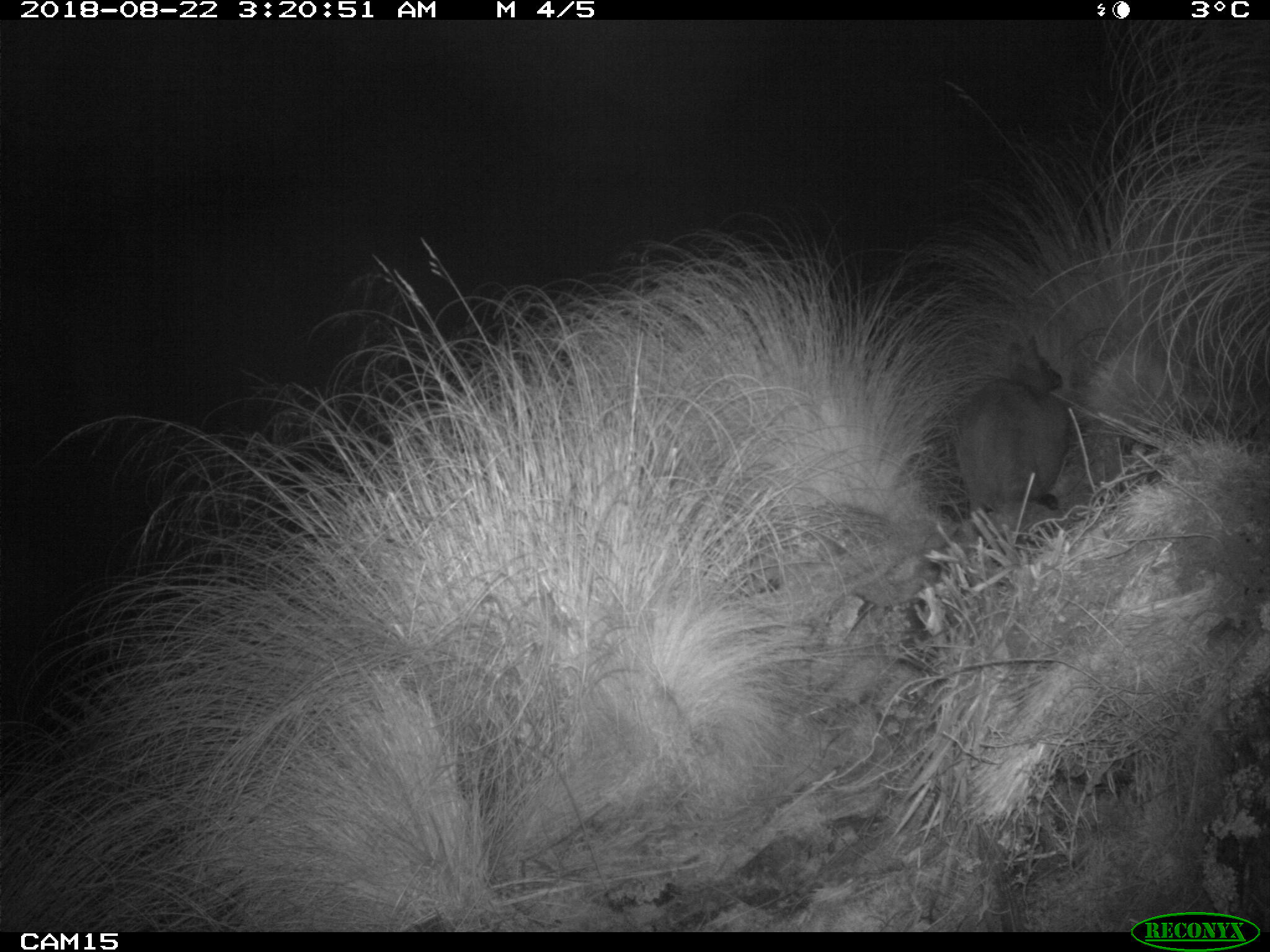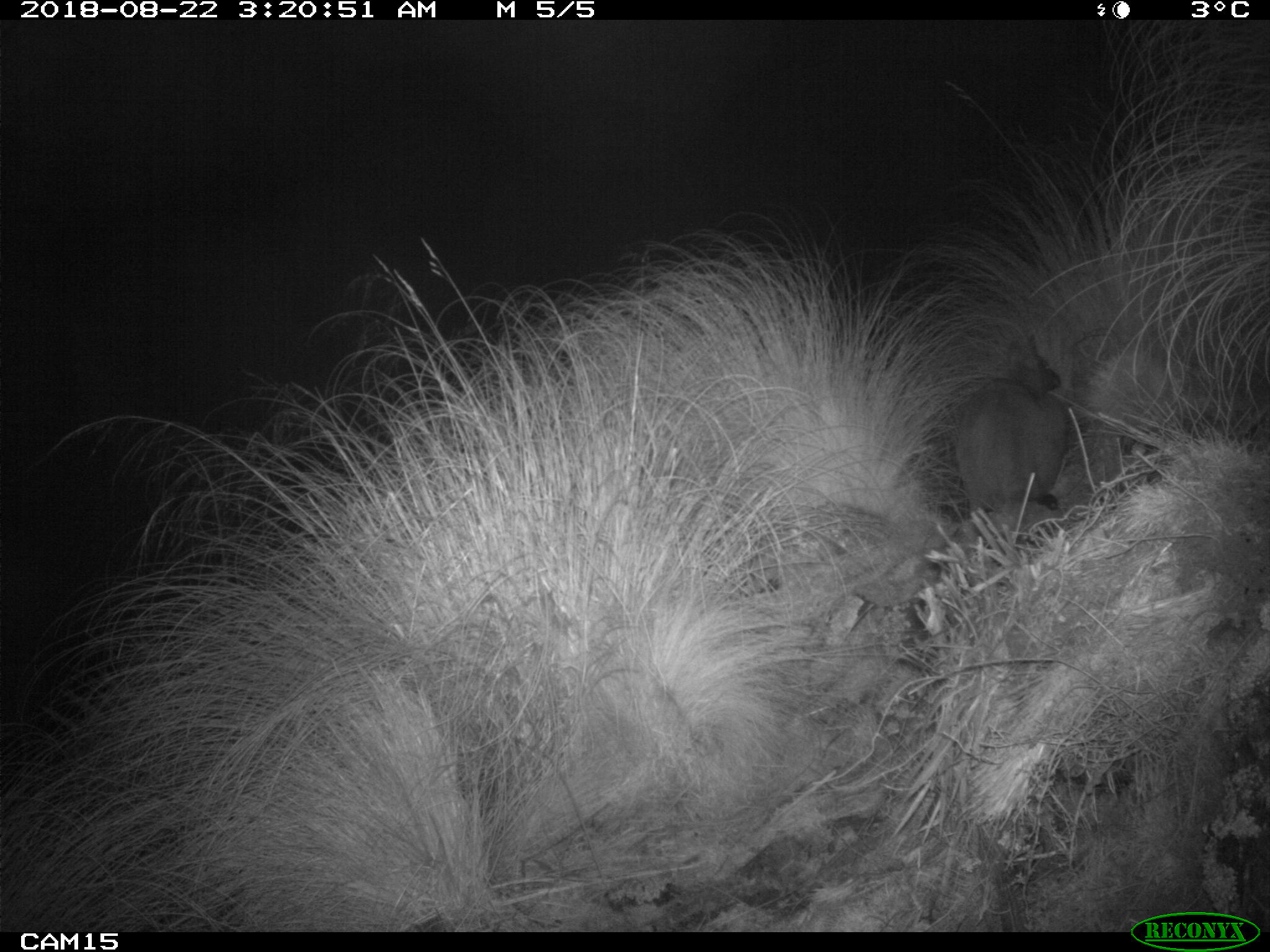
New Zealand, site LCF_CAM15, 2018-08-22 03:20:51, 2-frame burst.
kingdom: Animalia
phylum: Chordata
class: Mammalia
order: Diprotodontia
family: Macropodidae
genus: Notamacropus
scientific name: Notamacropus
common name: wallaby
Wallaby (Notamacropus).